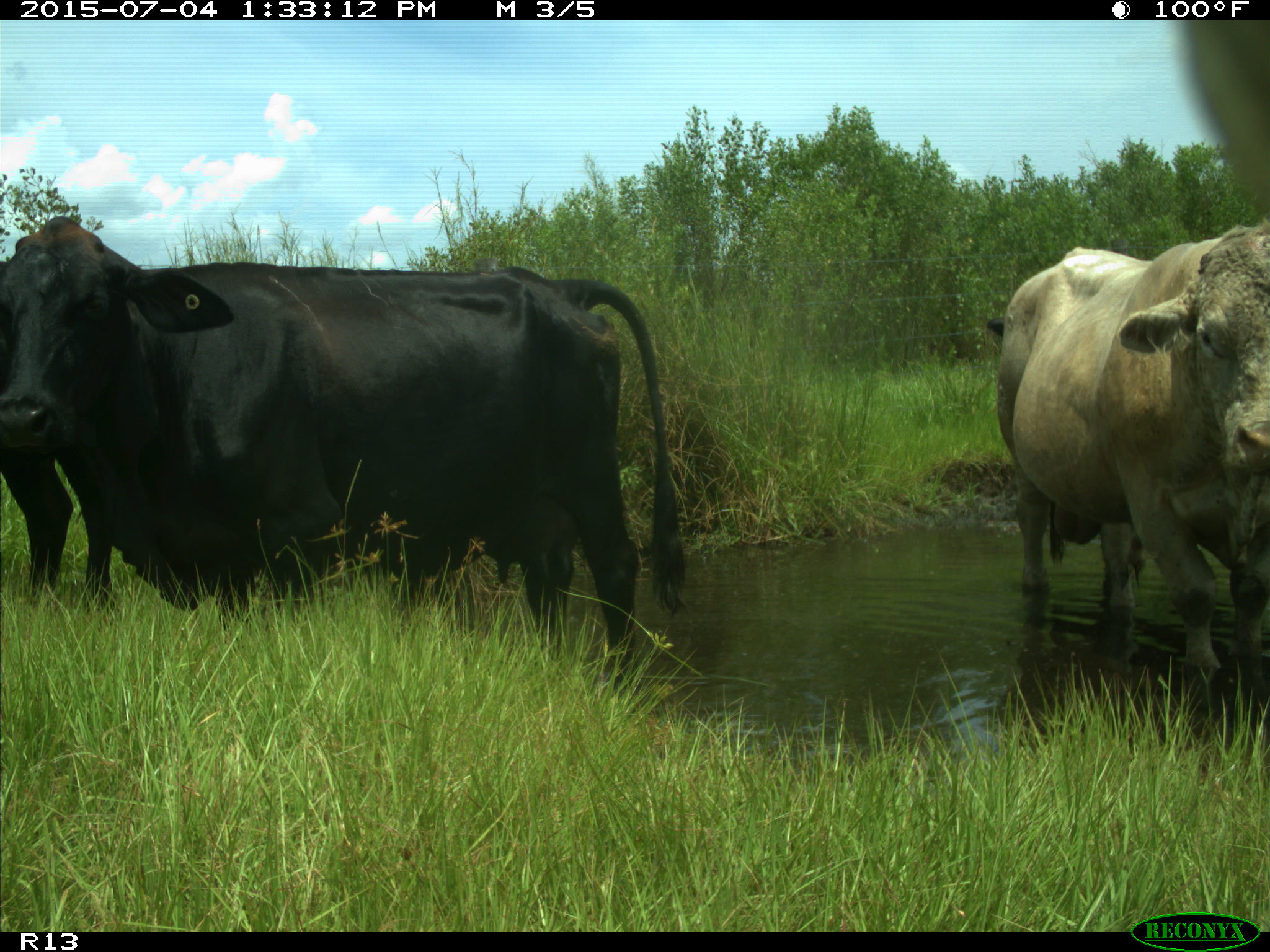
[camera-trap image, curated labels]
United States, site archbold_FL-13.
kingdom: Animalia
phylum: Chordata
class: Mammalia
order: Artiodactyla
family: Bovidae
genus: Bos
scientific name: Bos taurus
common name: domestic cow